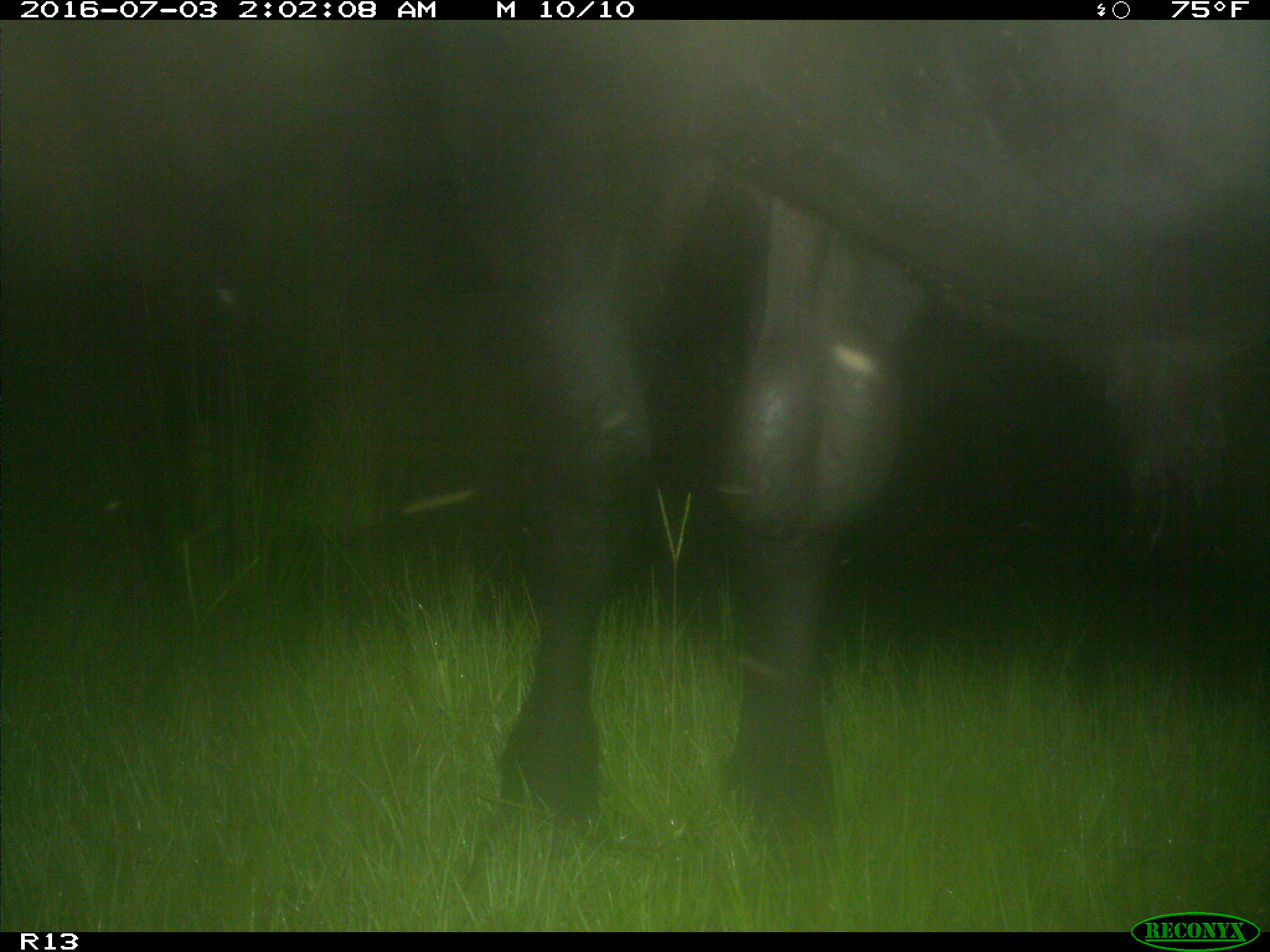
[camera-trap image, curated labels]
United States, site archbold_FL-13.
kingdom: Animalia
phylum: Chordata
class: Mammalia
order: Artiodactyla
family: Bovidae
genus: Bos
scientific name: Bos taurus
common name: domestic cow